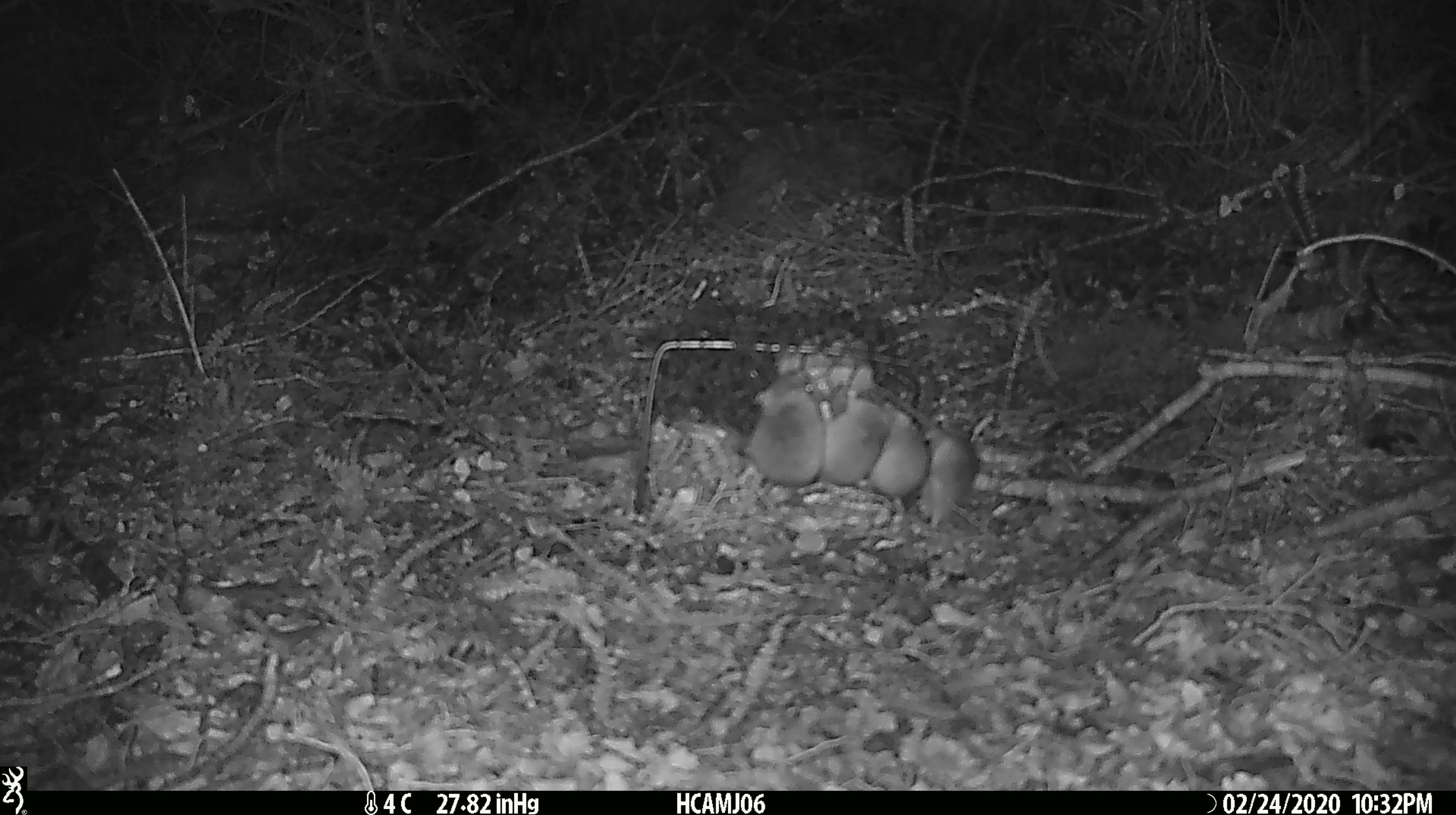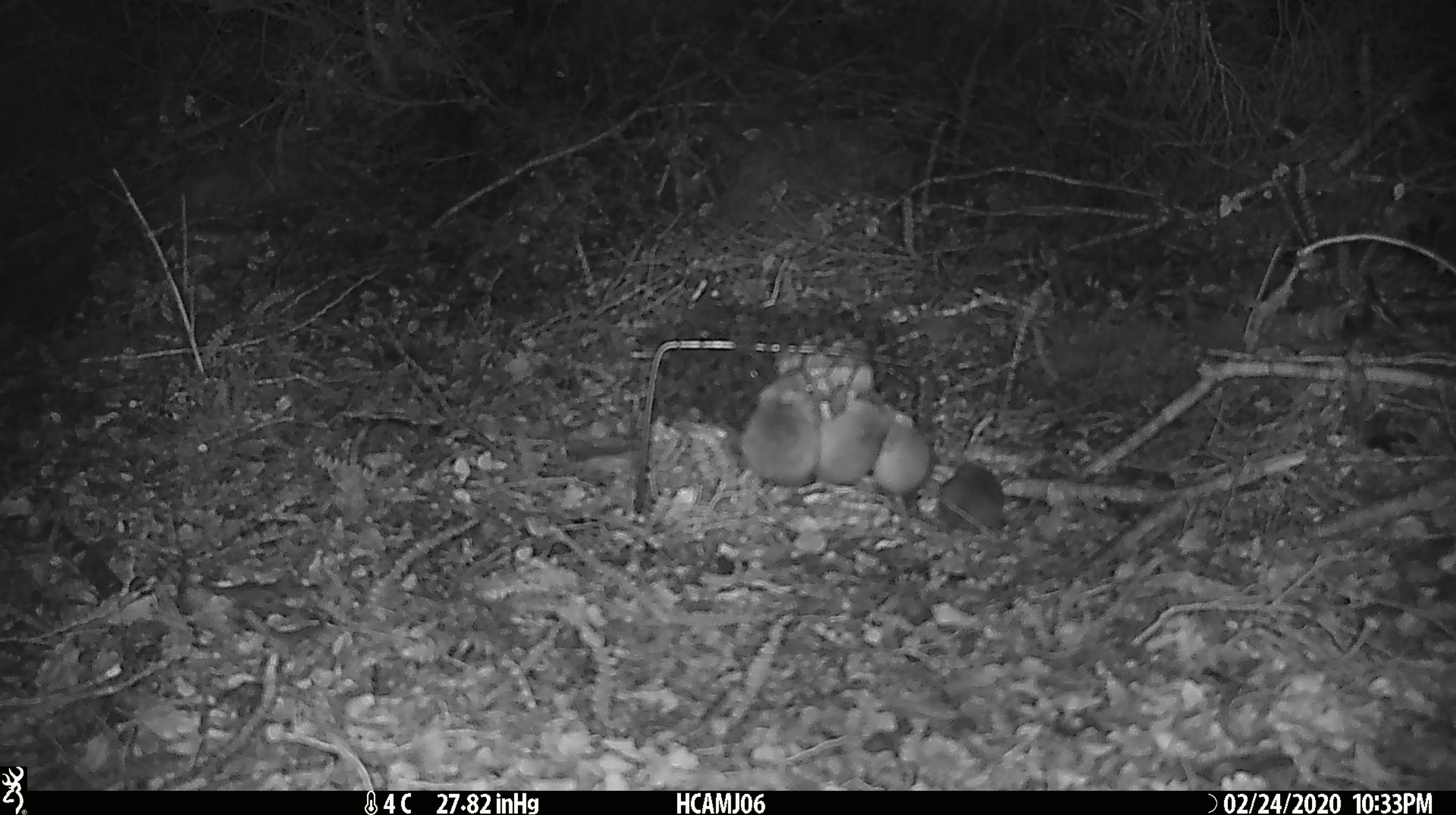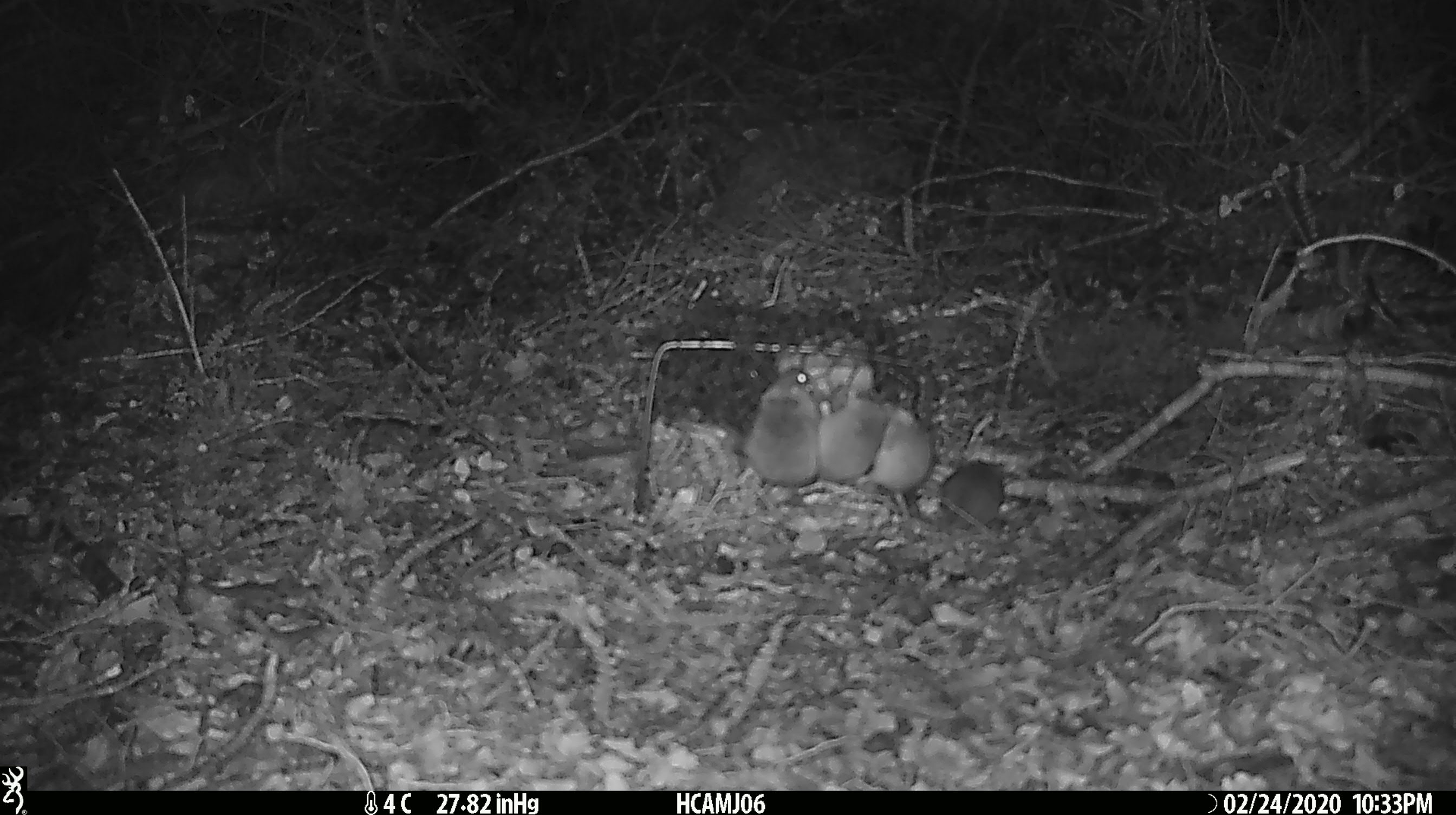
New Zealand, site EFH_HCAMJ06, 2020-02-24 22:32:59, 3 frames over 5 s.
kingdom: Animalia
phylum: Chordata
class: Mammalia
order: Rodentia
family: Muridae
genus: Mus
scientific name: Mus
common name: mouse